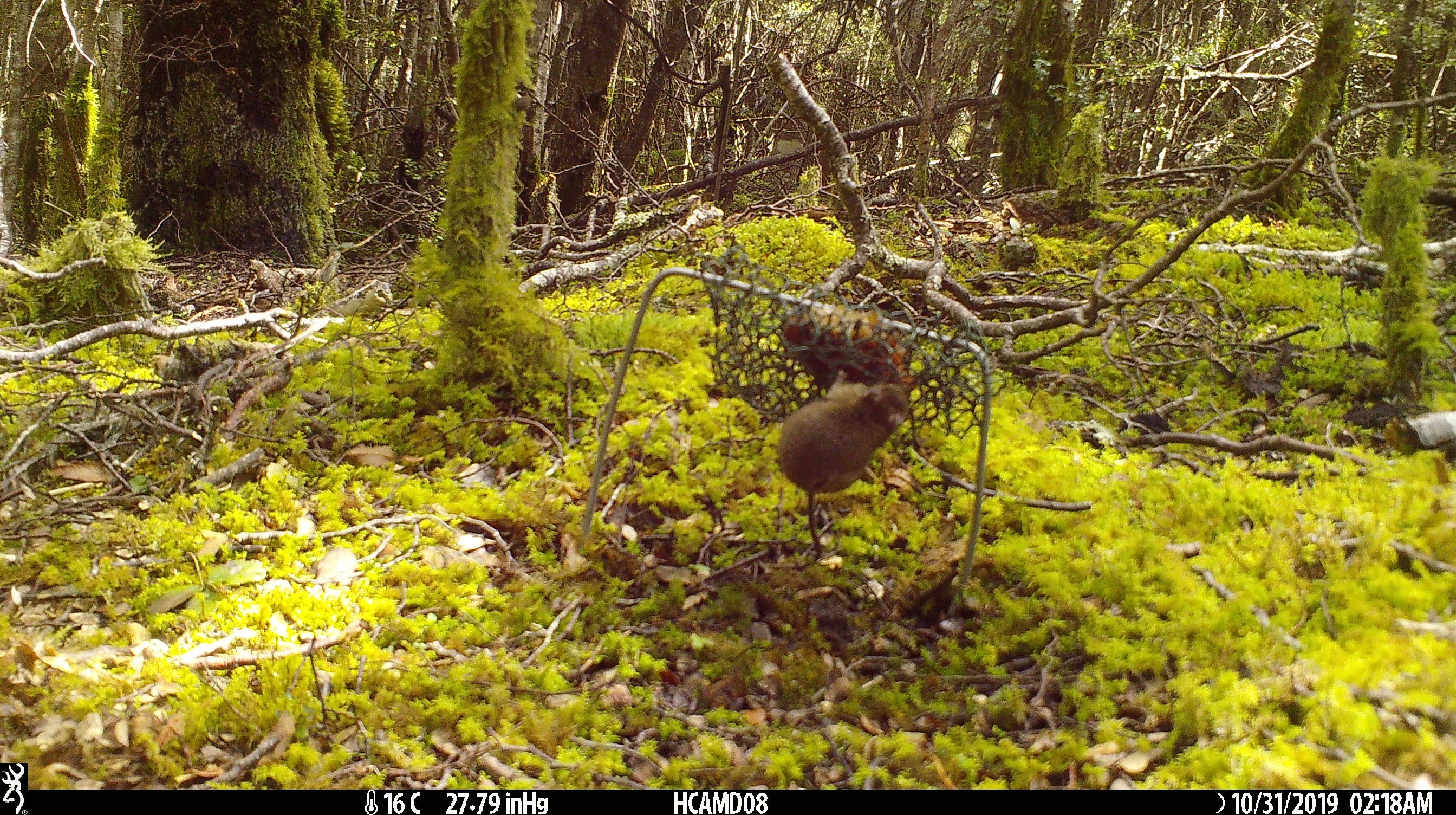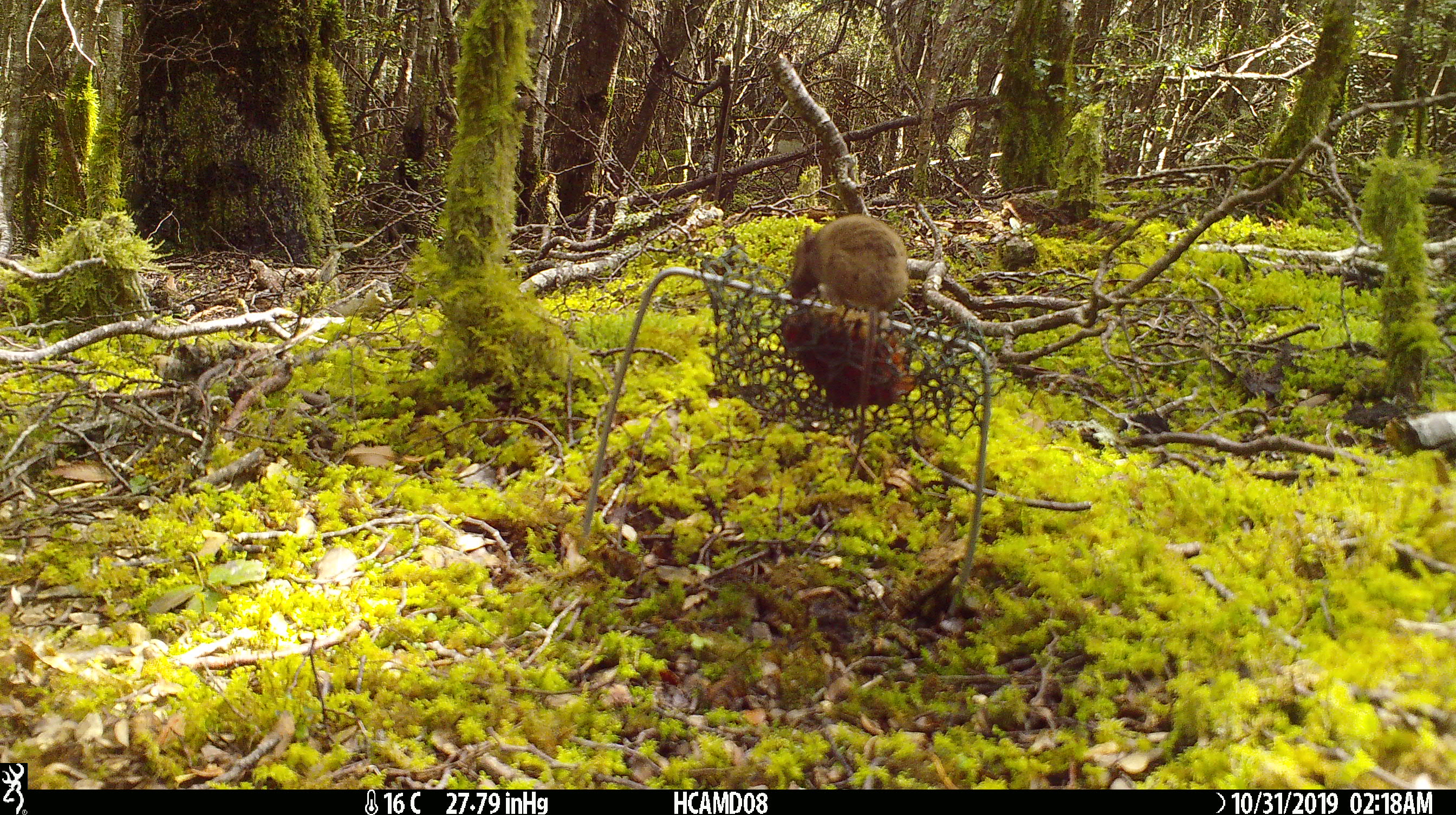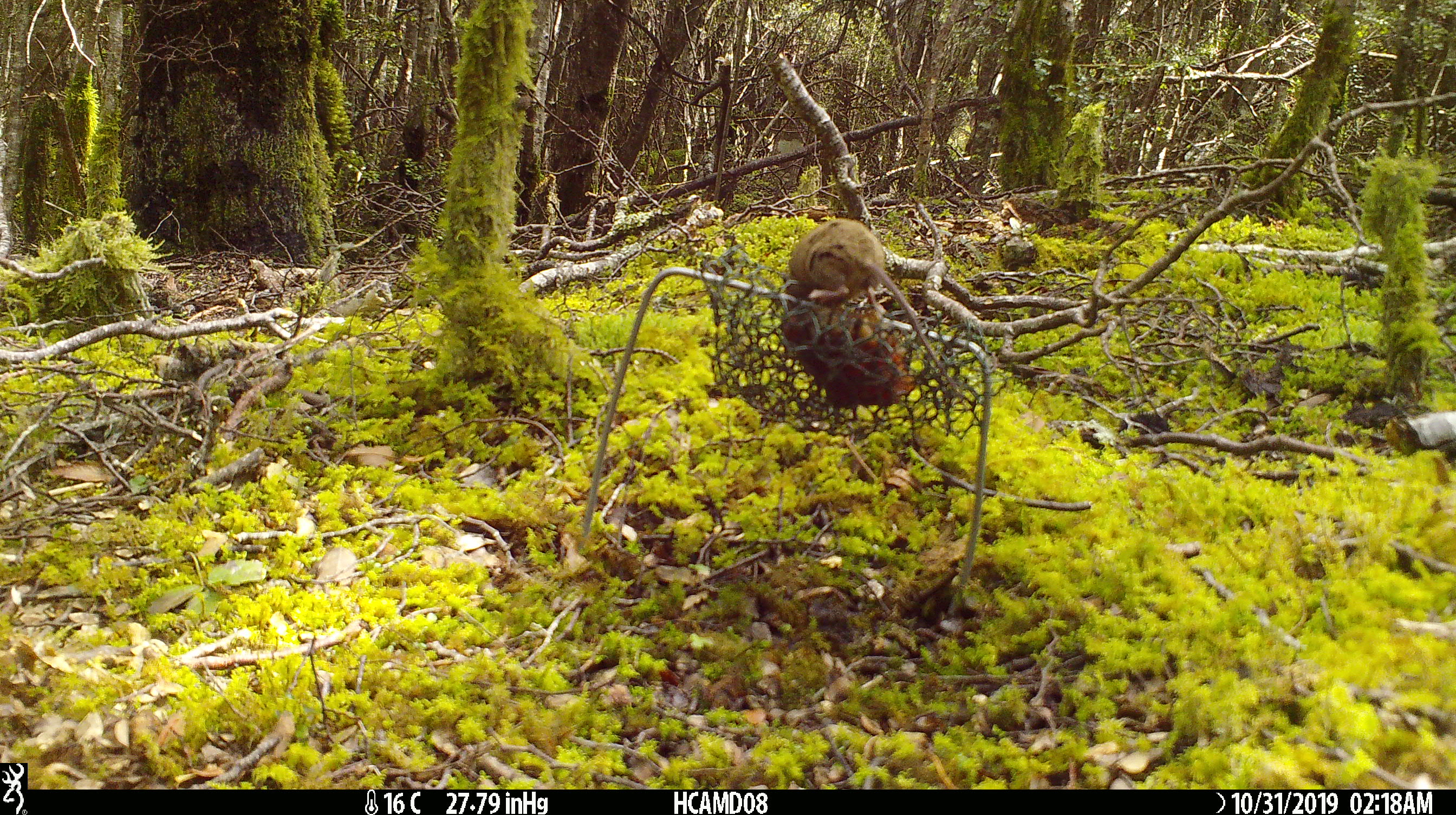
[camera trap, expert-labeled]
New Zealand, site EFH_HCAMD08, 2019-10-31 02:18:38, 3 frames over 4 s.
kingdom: Animalia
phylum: Chordata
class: Mammalia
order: Rodentia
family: Muridae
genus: Mus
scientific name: Mus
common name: mouse